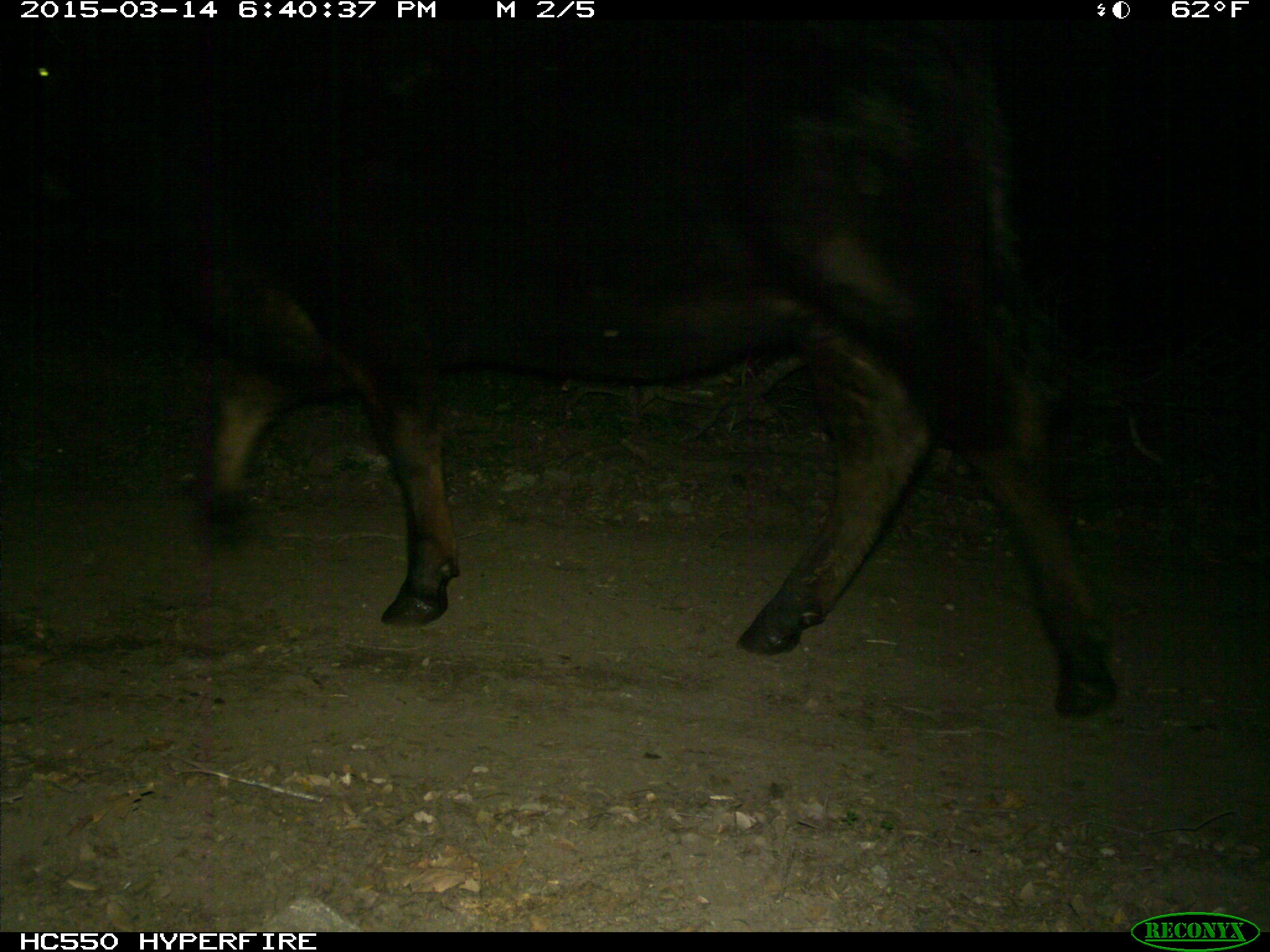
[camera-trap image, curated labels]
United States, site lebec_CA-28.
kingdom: Animalia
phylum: Chordata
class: Mammalia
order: Artiodactyla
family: Bovidae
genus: Bos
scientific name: Bos taurus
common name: domestic cow